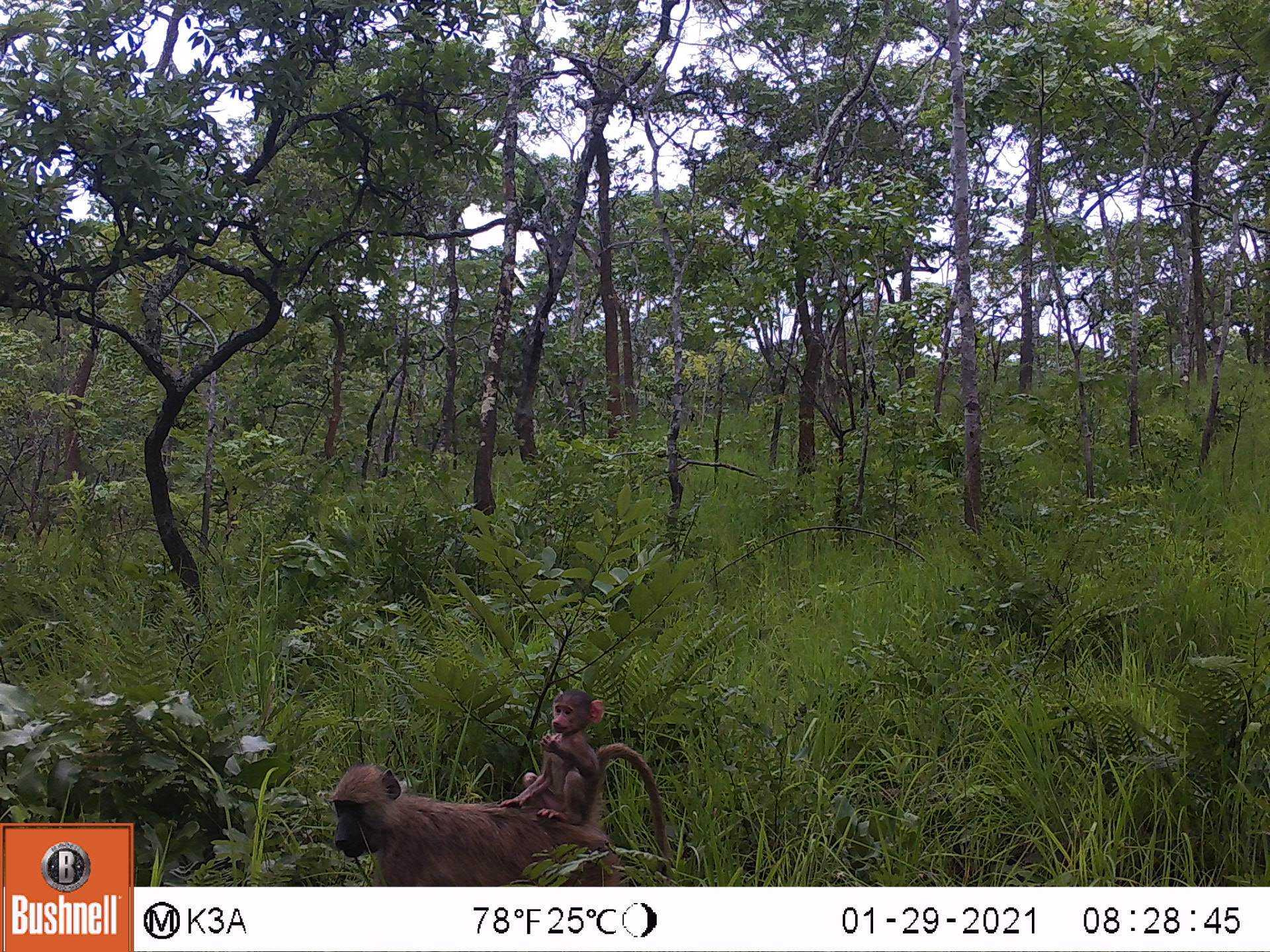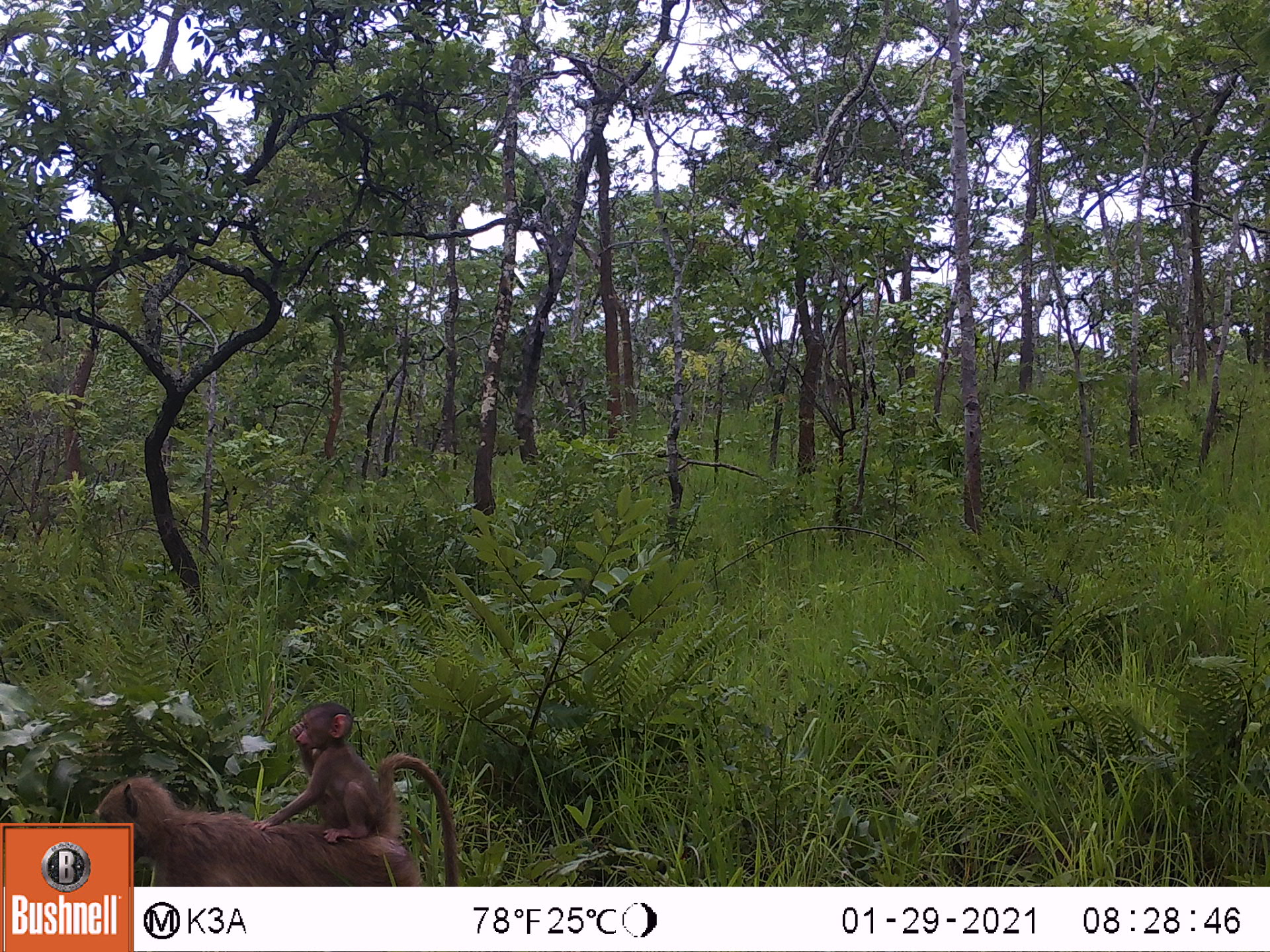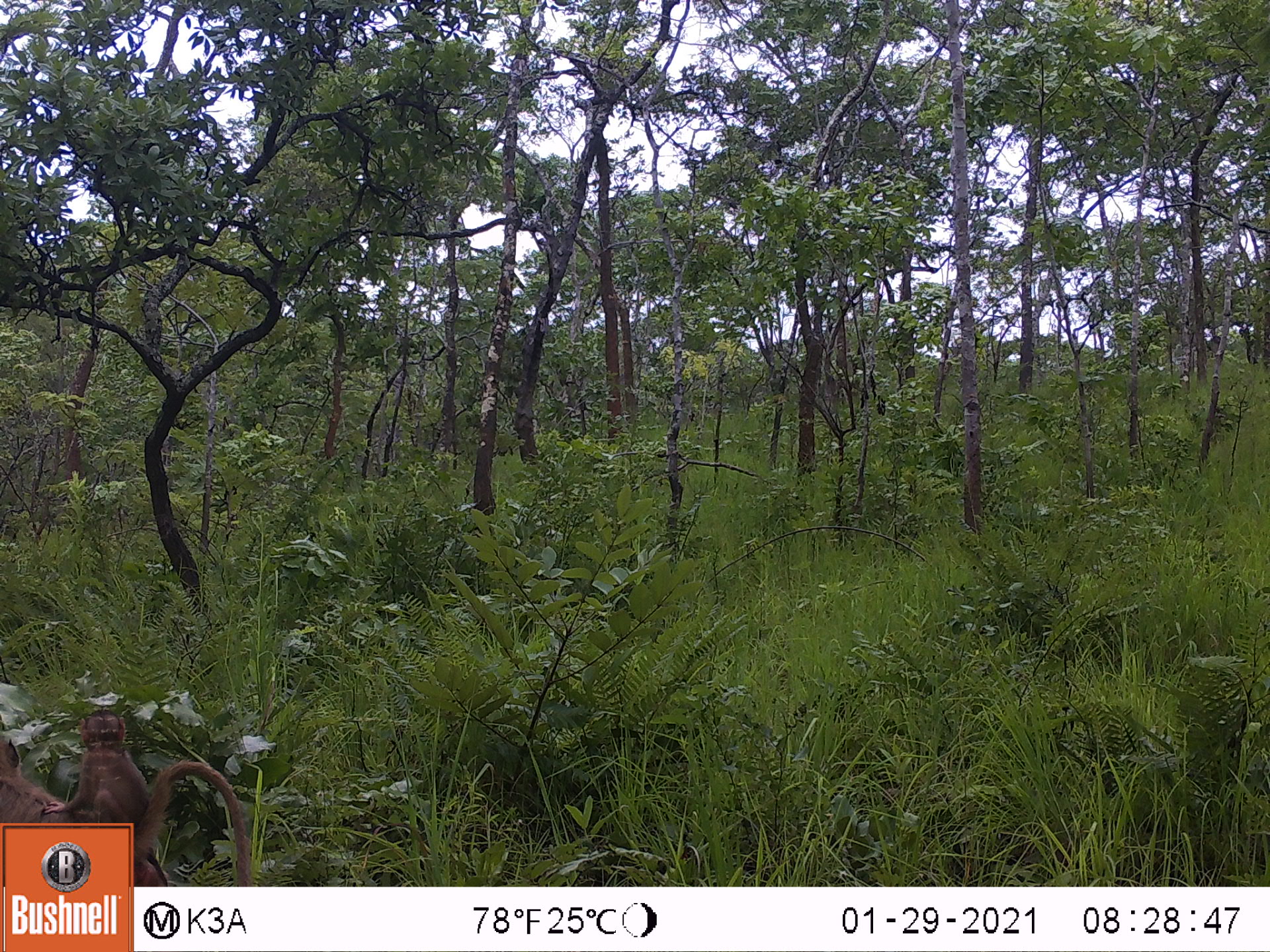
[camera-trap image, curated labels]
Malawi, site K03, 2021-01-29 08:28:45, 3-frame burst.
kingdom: Animalia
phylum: Chordata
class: Mammalia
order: Primates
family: Cercopithecidae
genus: Papio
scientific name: Papio cynocephalus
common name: yellow baboon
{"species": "yellow baboon (Papio cynocephalus)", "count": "2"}